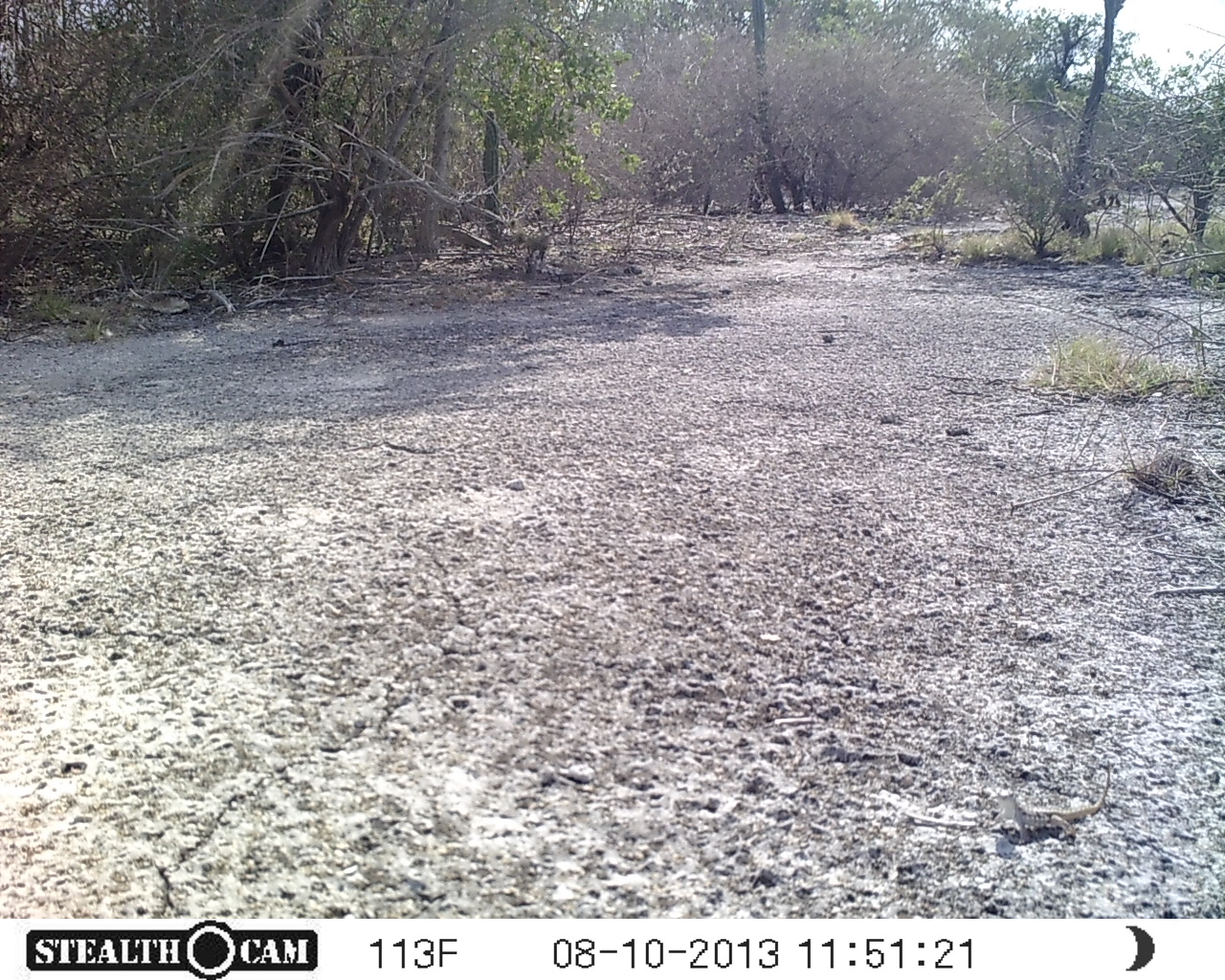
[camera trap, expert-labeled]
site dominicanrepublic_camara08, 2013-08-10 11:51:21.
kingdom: Animalia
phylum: Chordata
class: Reptilia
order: Squamata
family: Iguanidae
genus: Iguana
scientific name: Iguana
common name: typical iguanas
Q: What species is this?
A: Iguana (typical iguanas).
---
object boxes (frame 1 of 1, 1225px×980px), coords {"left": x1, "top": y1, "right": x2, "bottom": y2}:
iguana: {"left": 991, "top": 763, "right": 1120, "bottom": 851}